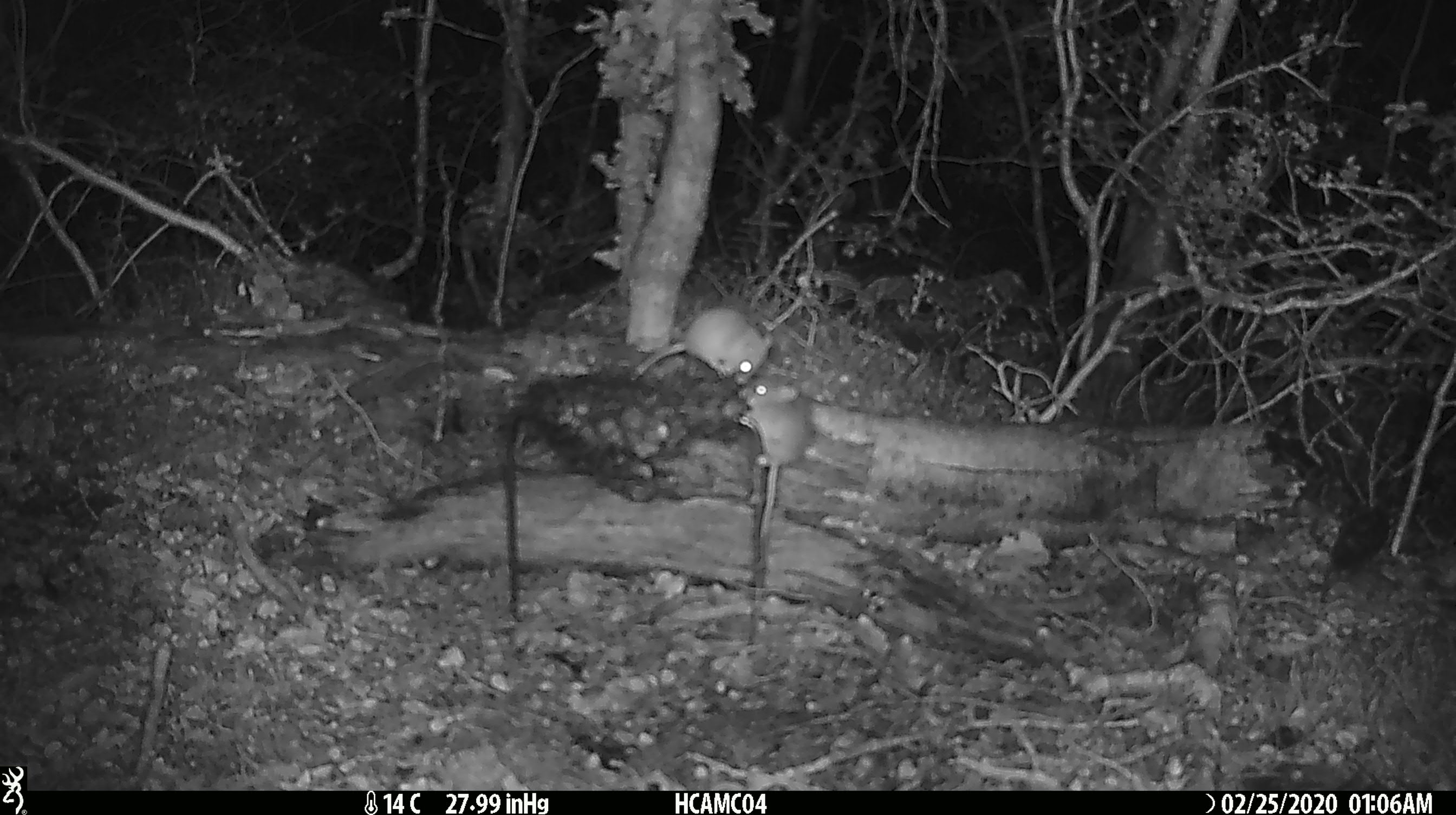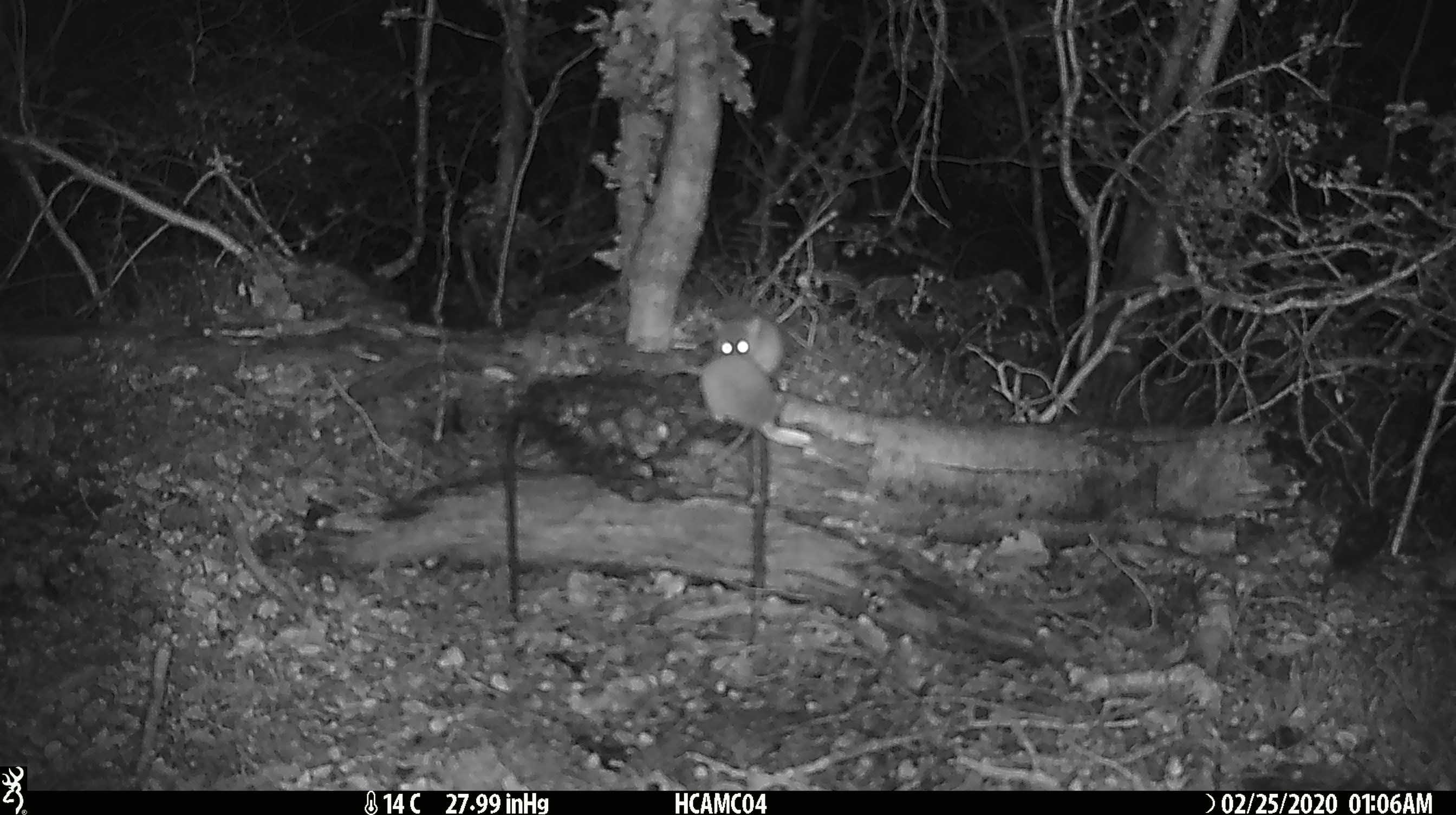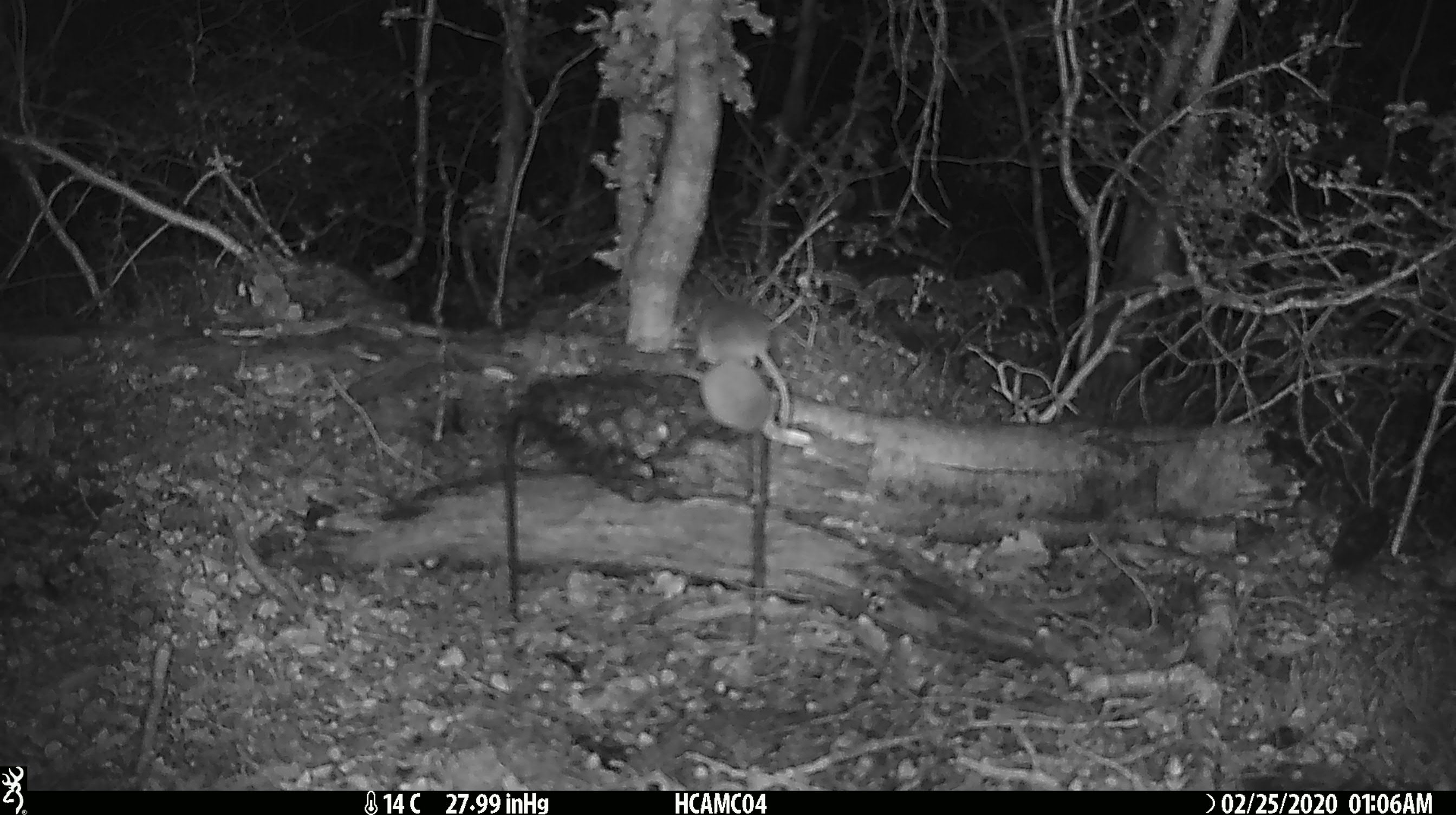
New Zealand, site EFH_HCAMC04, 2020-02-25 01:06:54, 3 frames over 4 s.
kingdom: Animalia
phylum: Chordata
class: Mammalia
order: Rodentia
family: Muridae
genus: Mus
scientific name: Mus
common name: mouse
Mouse (Mus).